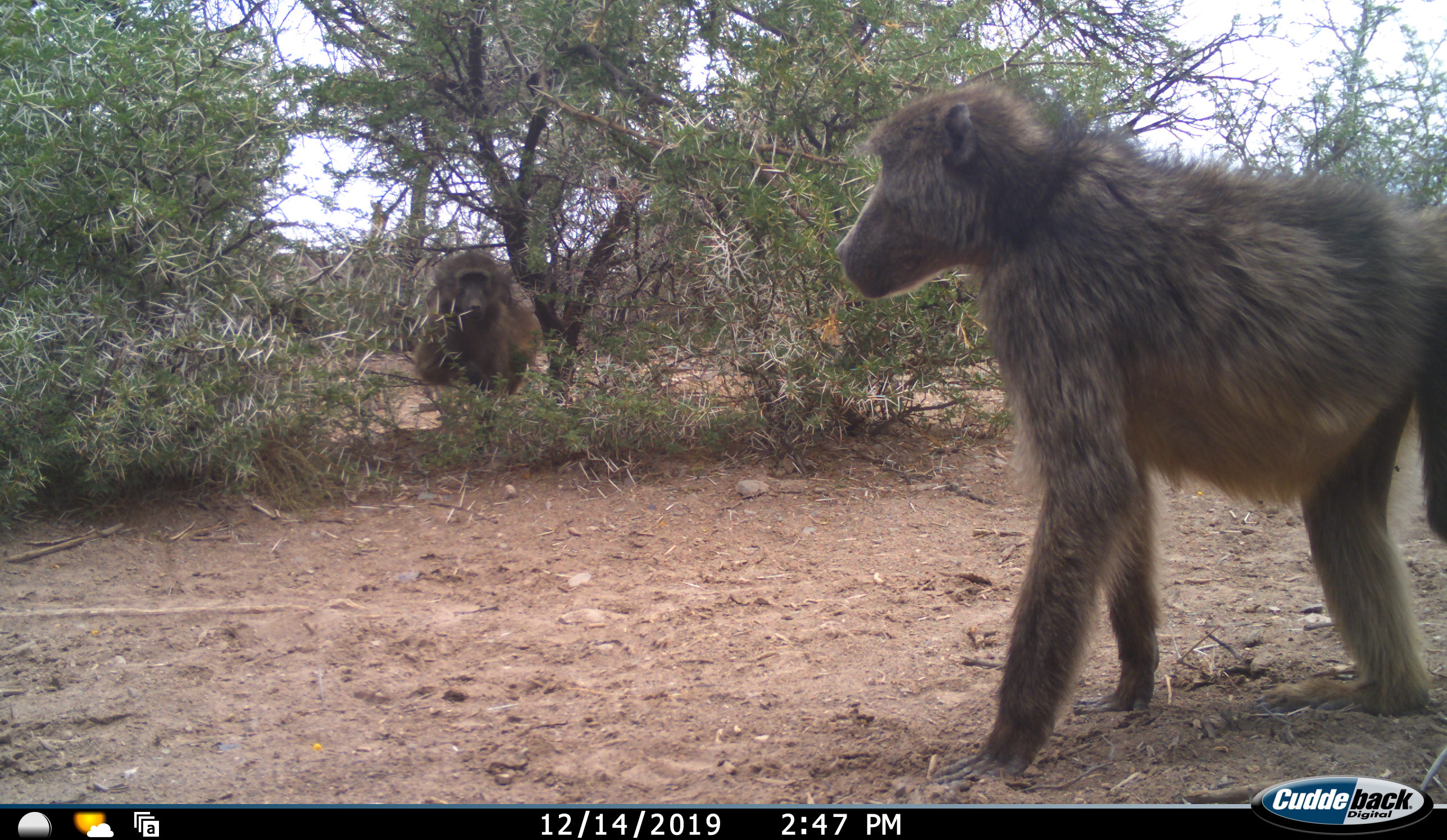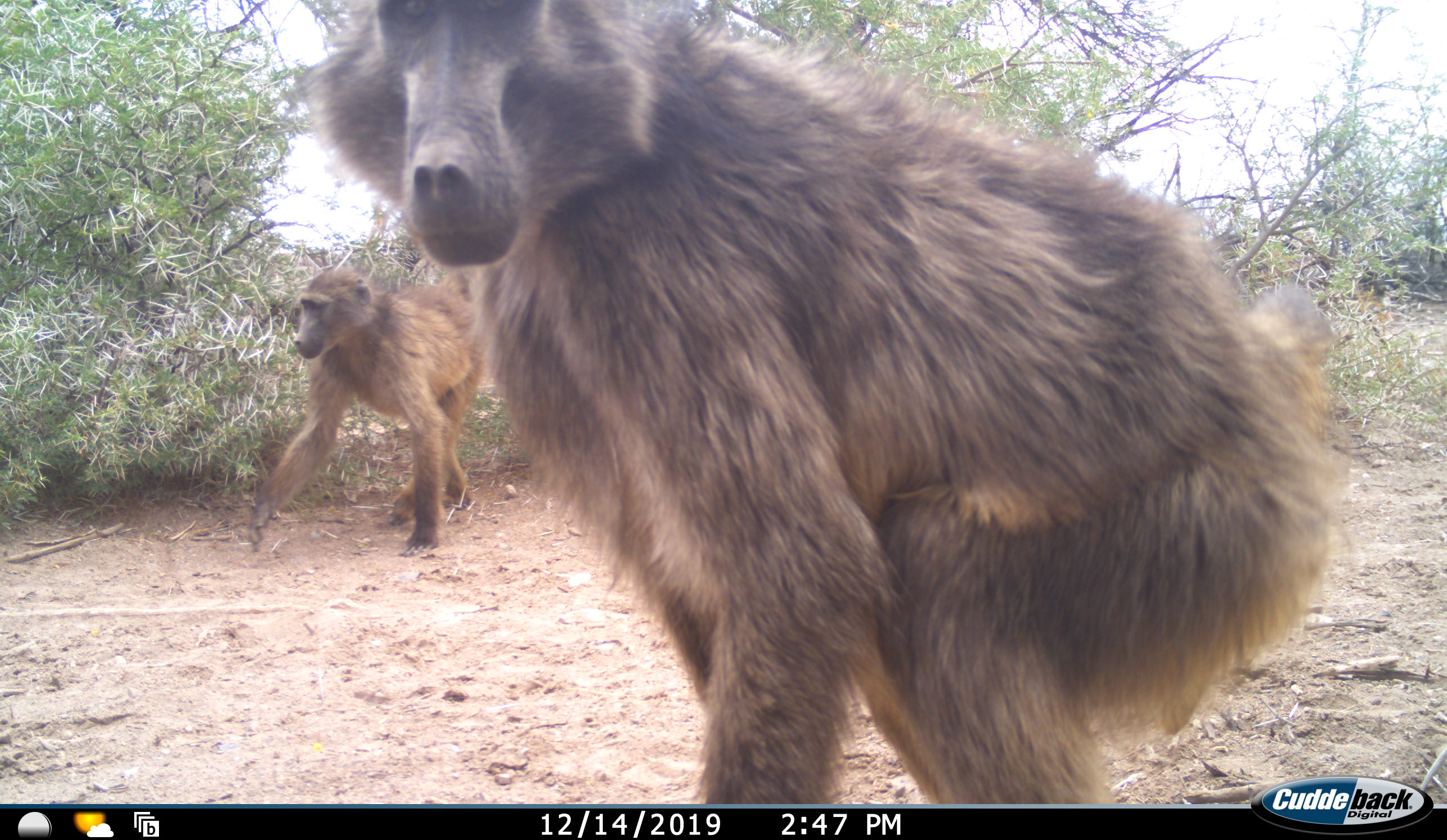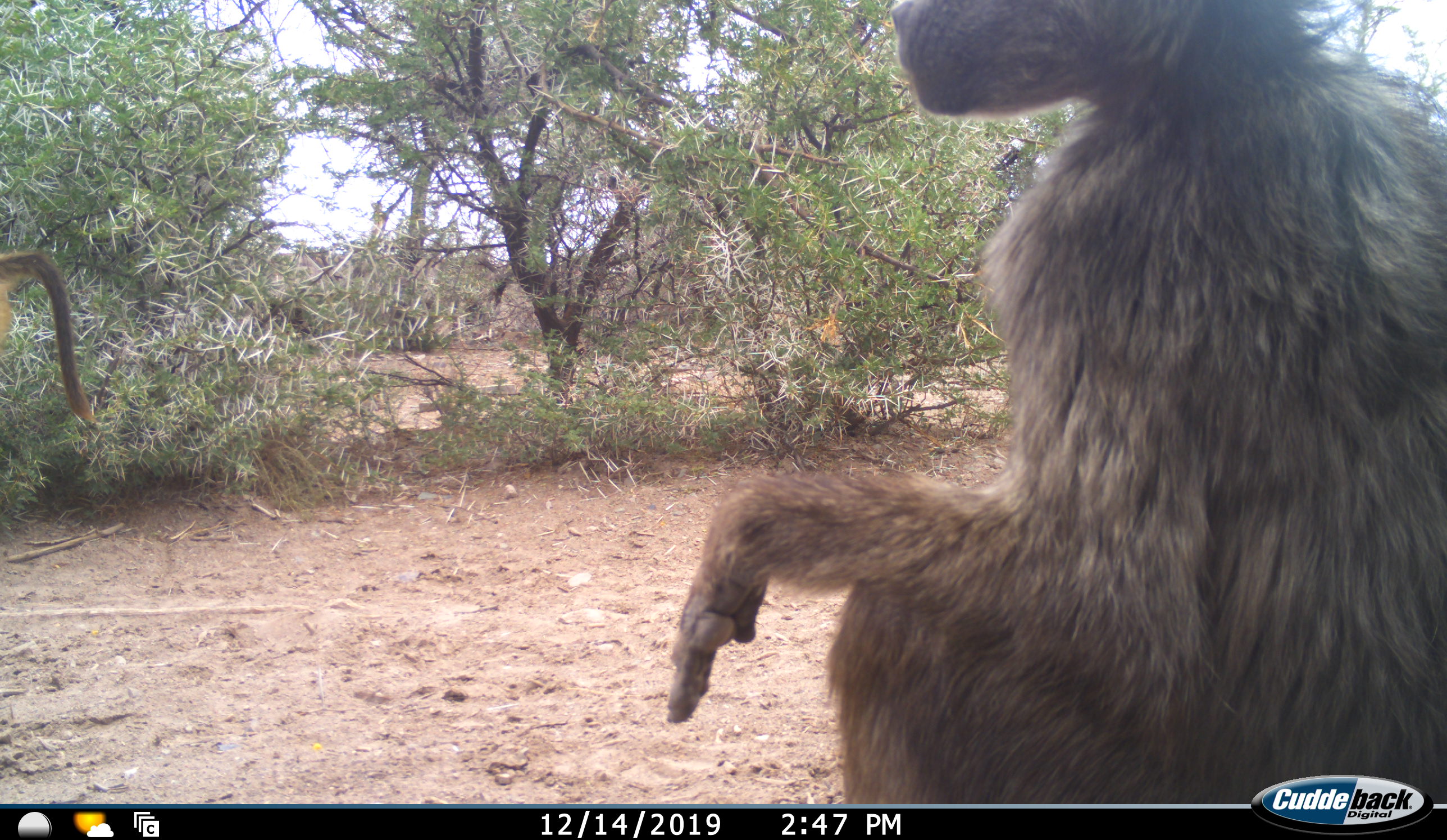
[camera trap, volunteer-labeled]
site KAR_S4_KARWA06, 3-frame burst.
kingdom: Animalia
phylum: Chordata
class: Mammalia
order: Primates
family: Cercopithecidae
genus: Papio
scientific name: Papio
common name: baboon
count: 2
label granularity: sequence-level